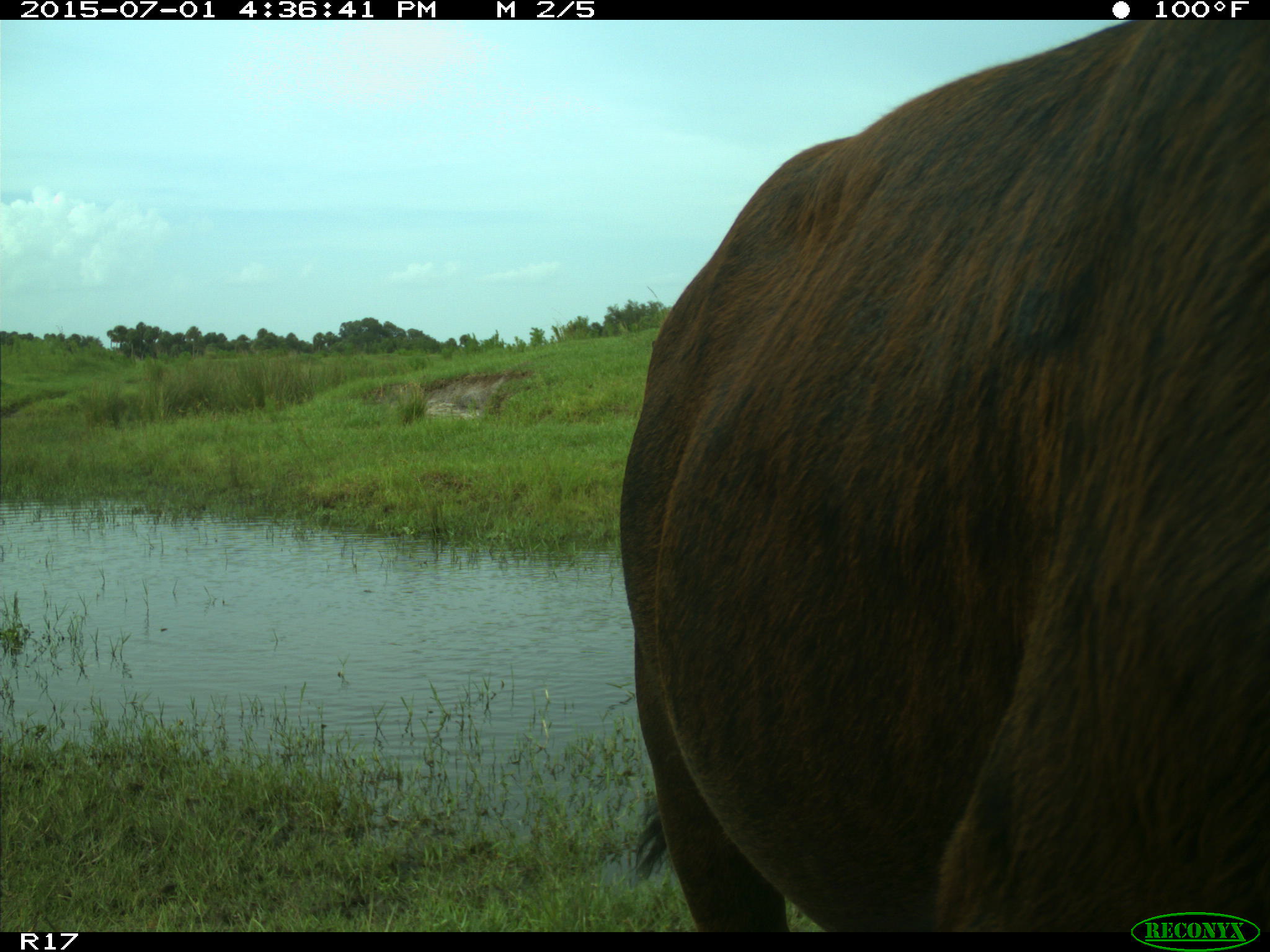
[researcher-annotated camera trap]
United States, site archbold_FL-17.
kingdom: Animalia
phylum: Chordata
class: Mammalia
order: Artiodactyla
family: Bovidae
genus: Bos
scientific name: Bos taurus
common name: domestic cow